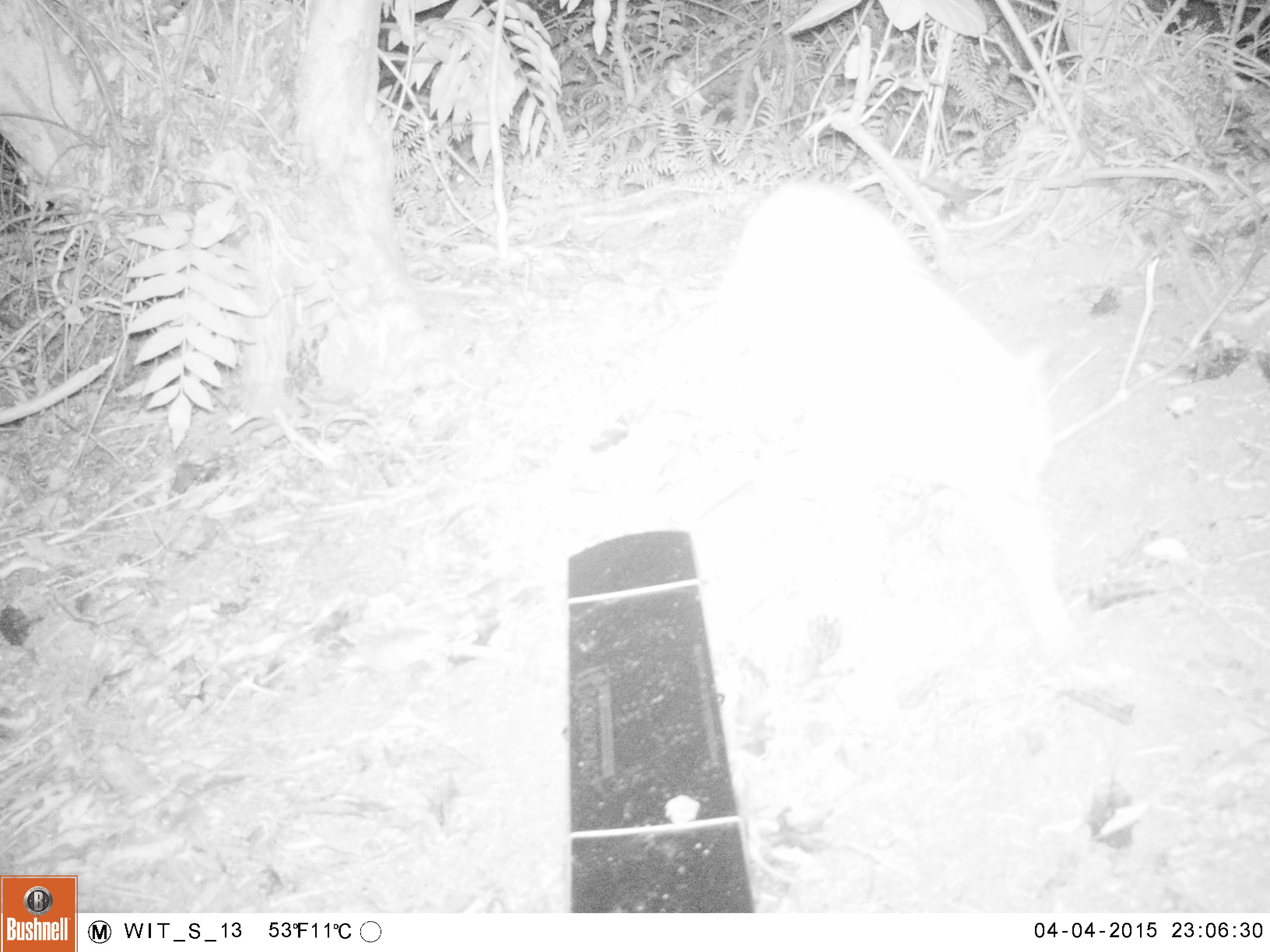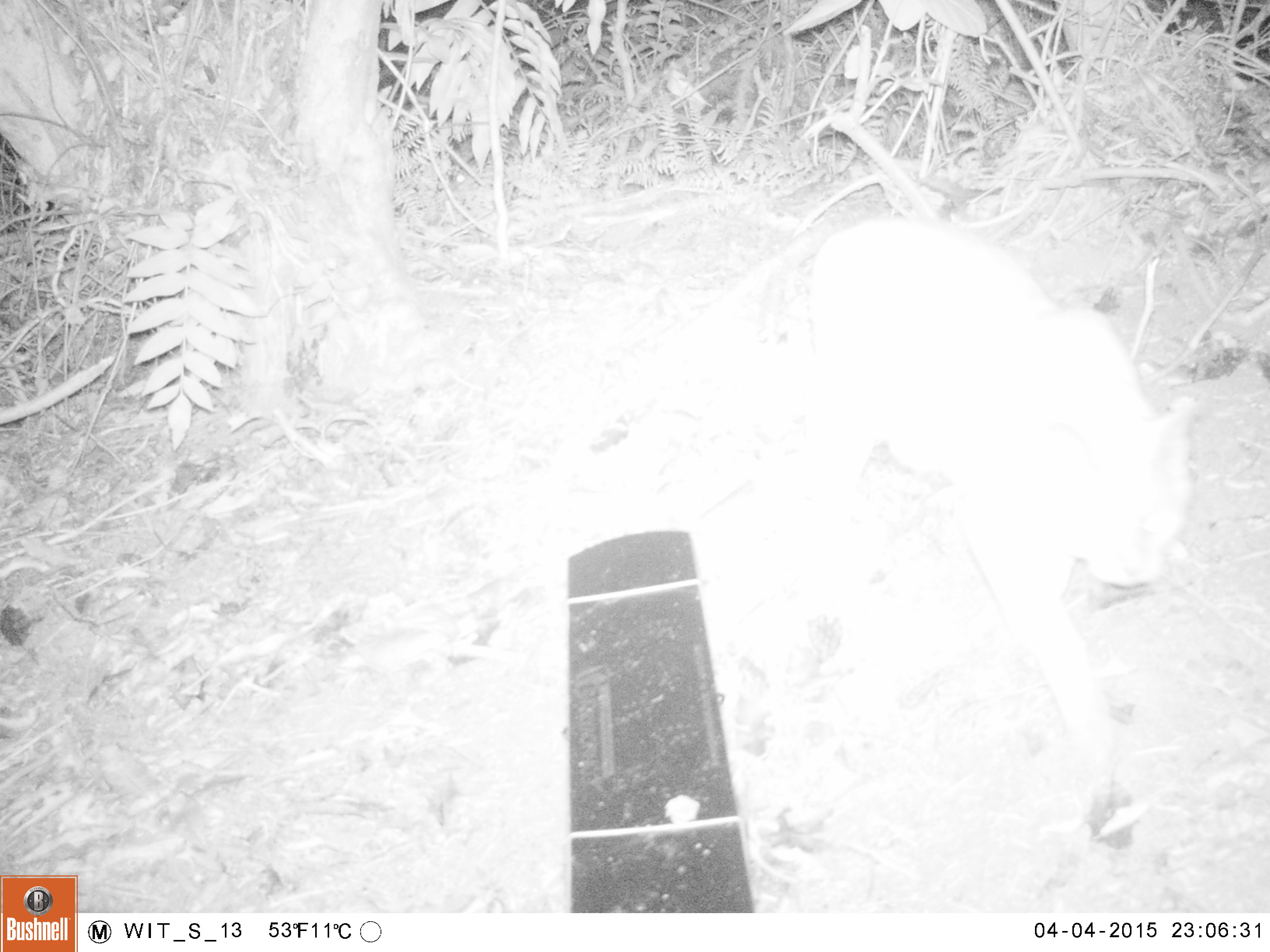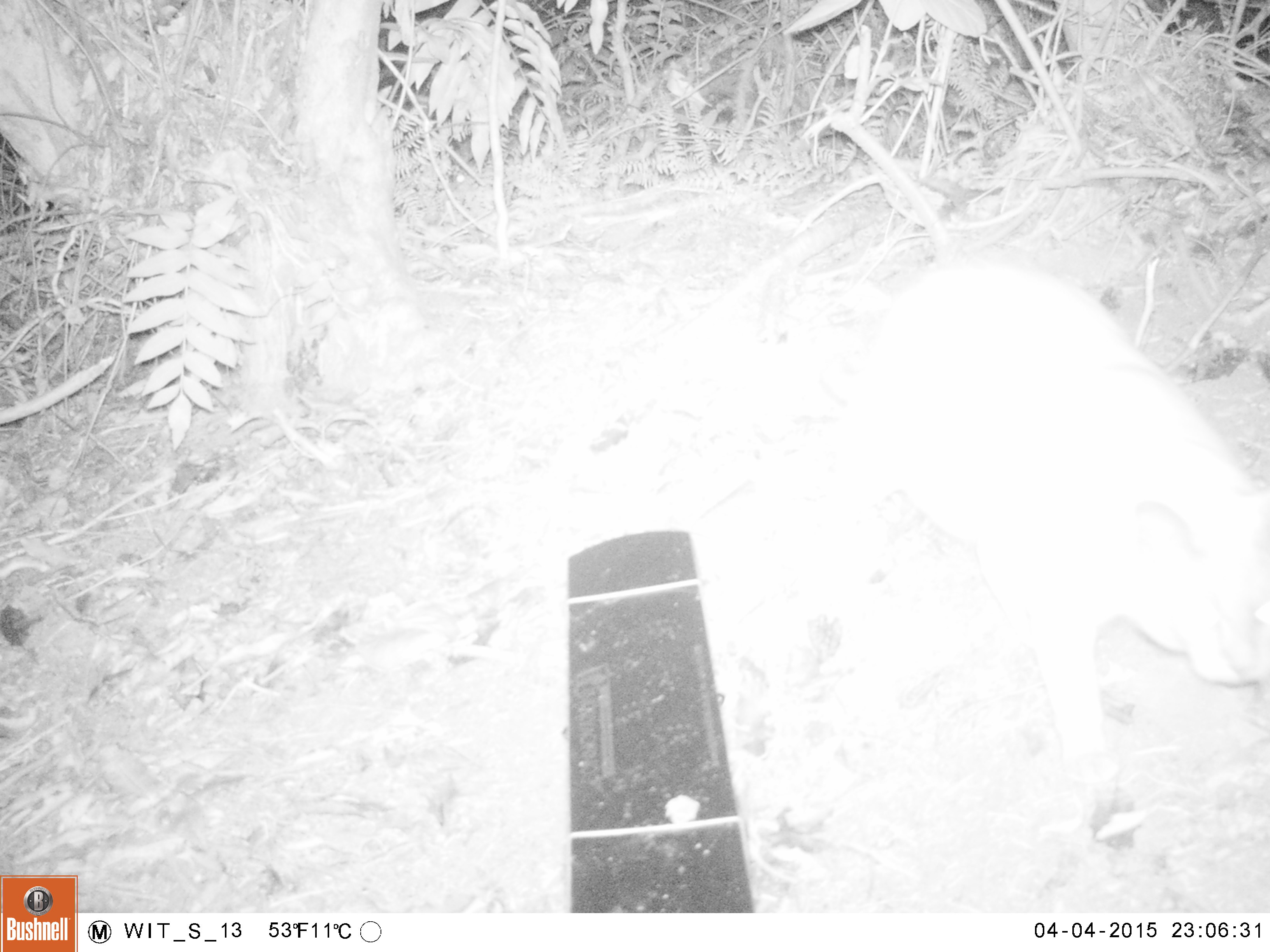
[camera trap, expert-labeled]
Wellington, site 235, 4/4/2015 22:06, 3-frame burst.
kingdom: Animalia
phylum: Chordata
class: Mammalia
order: Carnivora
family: Felidae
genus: Felis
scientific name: Felis catus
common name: cat